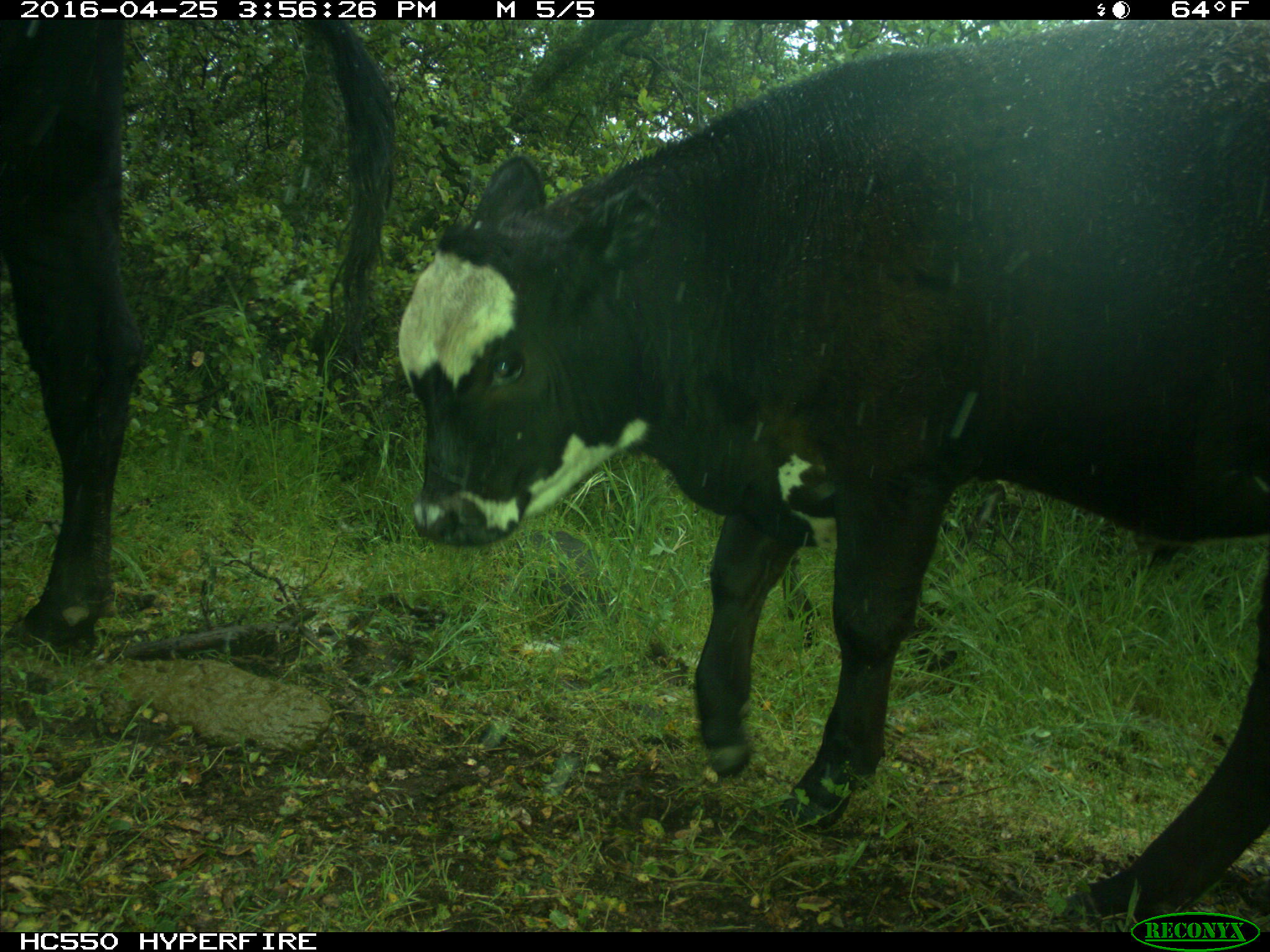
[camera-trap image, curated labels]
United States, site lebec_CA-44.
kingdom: Animalia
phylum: Chordata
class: Mammalia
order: Artiodactyla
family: Bovidae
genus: Bos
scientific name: Bos taurus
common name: domestic cow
Bos taurus (domestic cow).